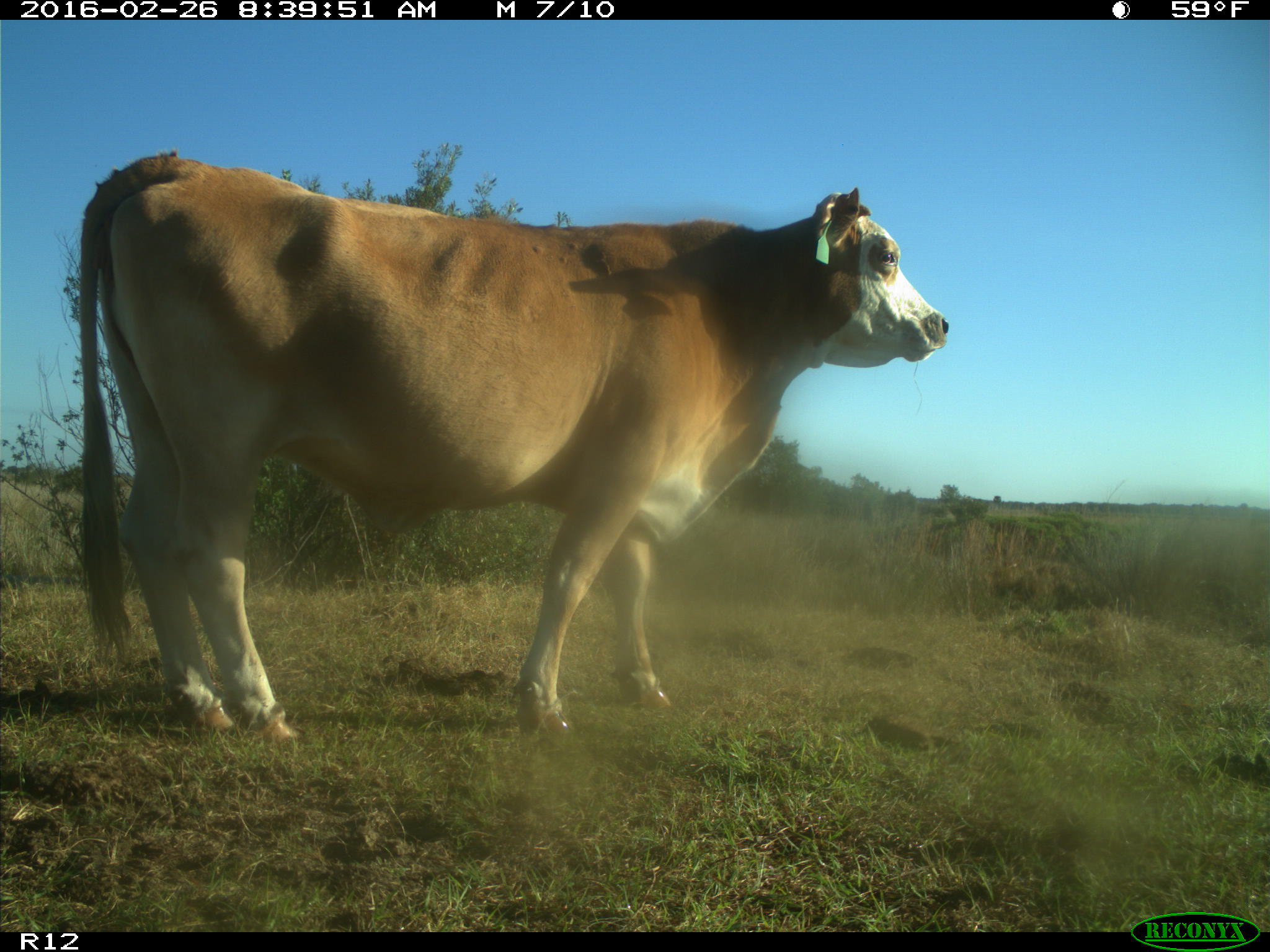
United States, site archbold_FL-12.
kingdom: Animalia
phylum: Chordata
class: Mammalia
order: Artiodactyla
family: Bovidae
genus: Bos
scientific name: Bos taurus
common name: domestic cow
Bos taurus (domestic cow).